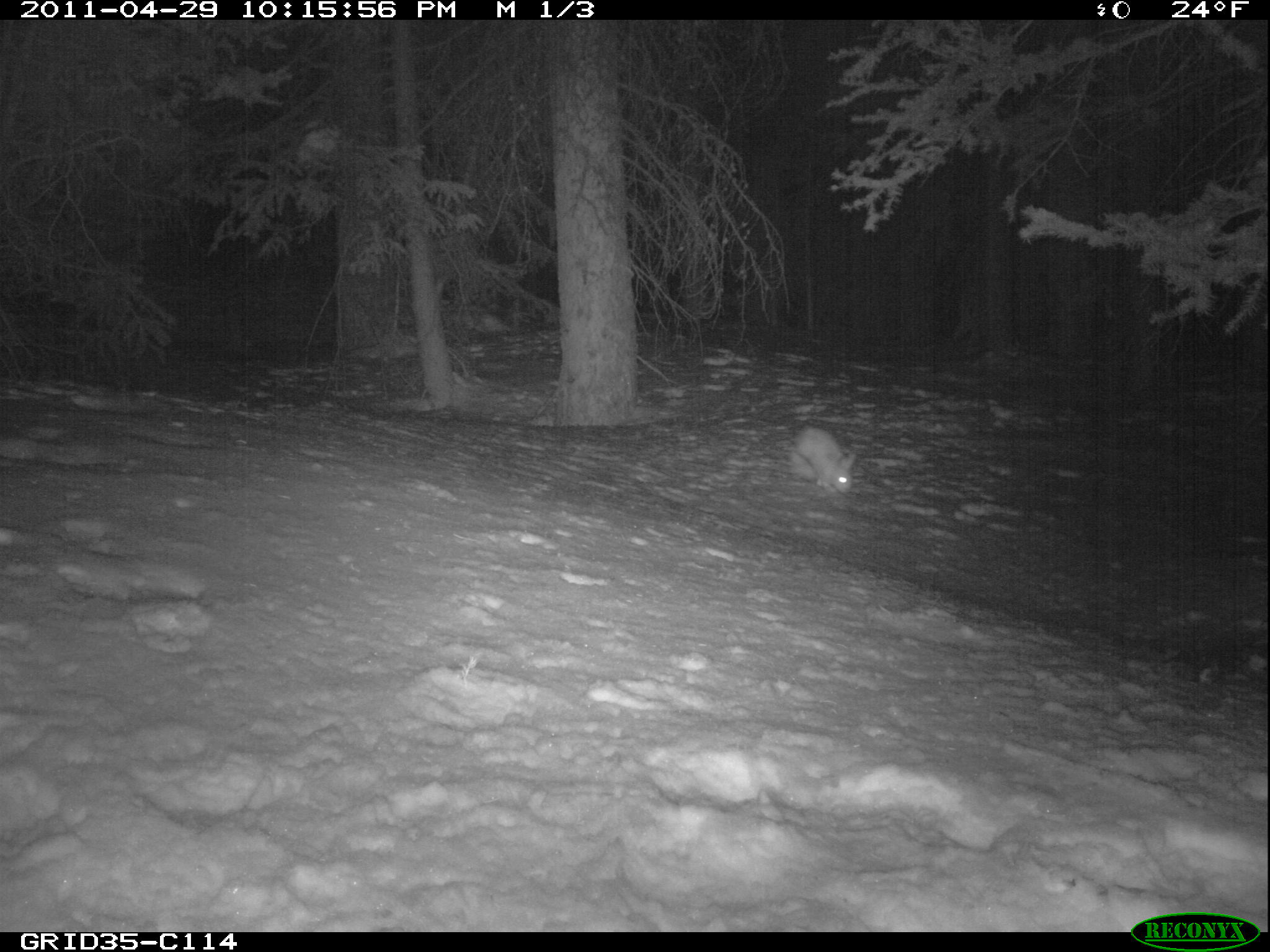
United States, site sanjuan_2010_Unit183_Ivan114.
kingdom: Animalia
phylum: Chordata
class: Mammalia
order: Lagomorpha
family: Leporidae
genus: Lepus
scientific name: Lepus americanus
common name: snowshoe hare